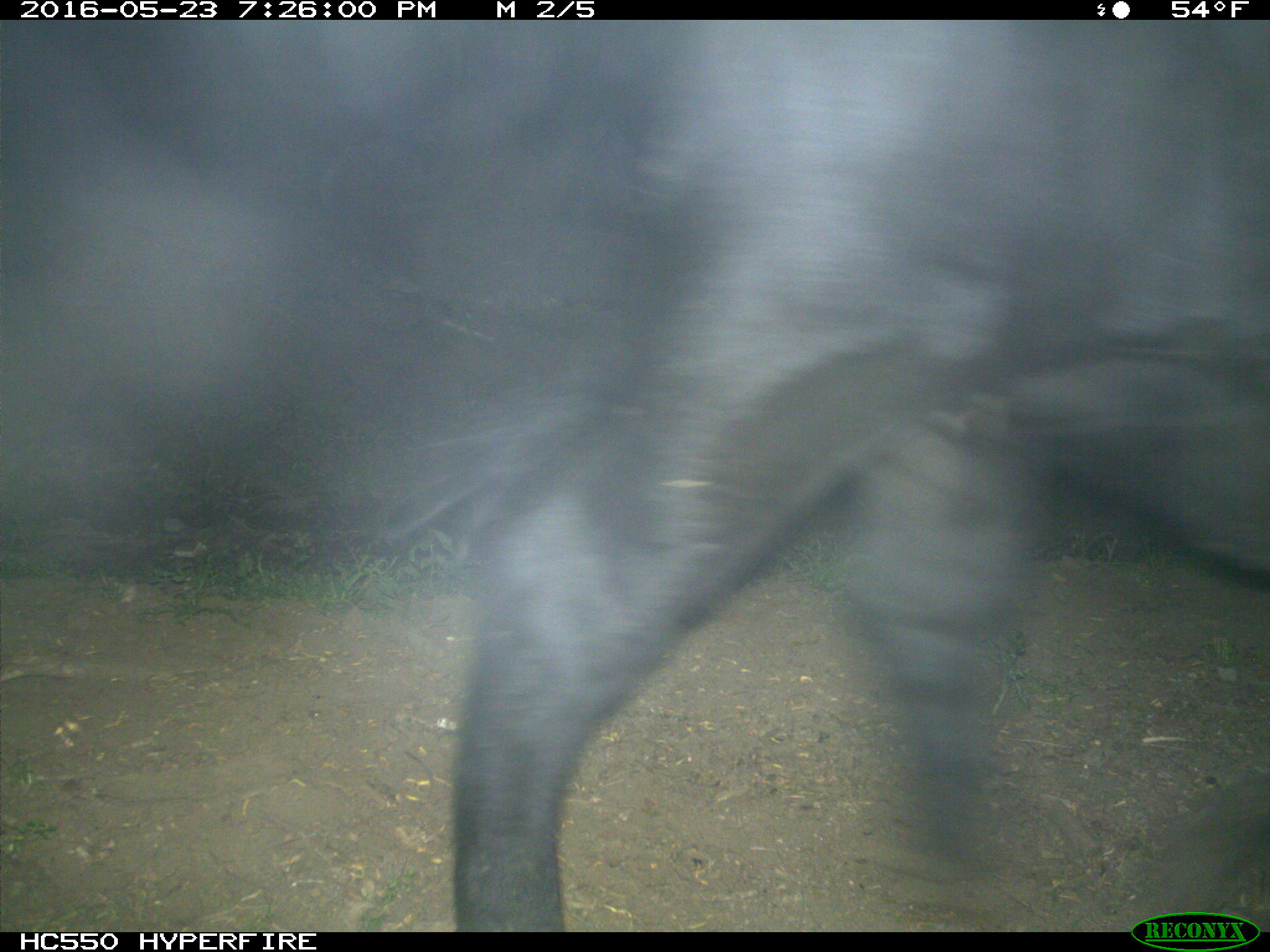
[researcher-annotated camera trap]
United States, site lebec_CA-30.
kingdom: Animalia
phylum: Chordata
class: Mammalia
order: Artiodactyla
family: Bovidae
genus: Bos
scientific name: Bos taurus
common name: domestic cow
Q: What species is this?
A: Bos taurus (domestic cow).